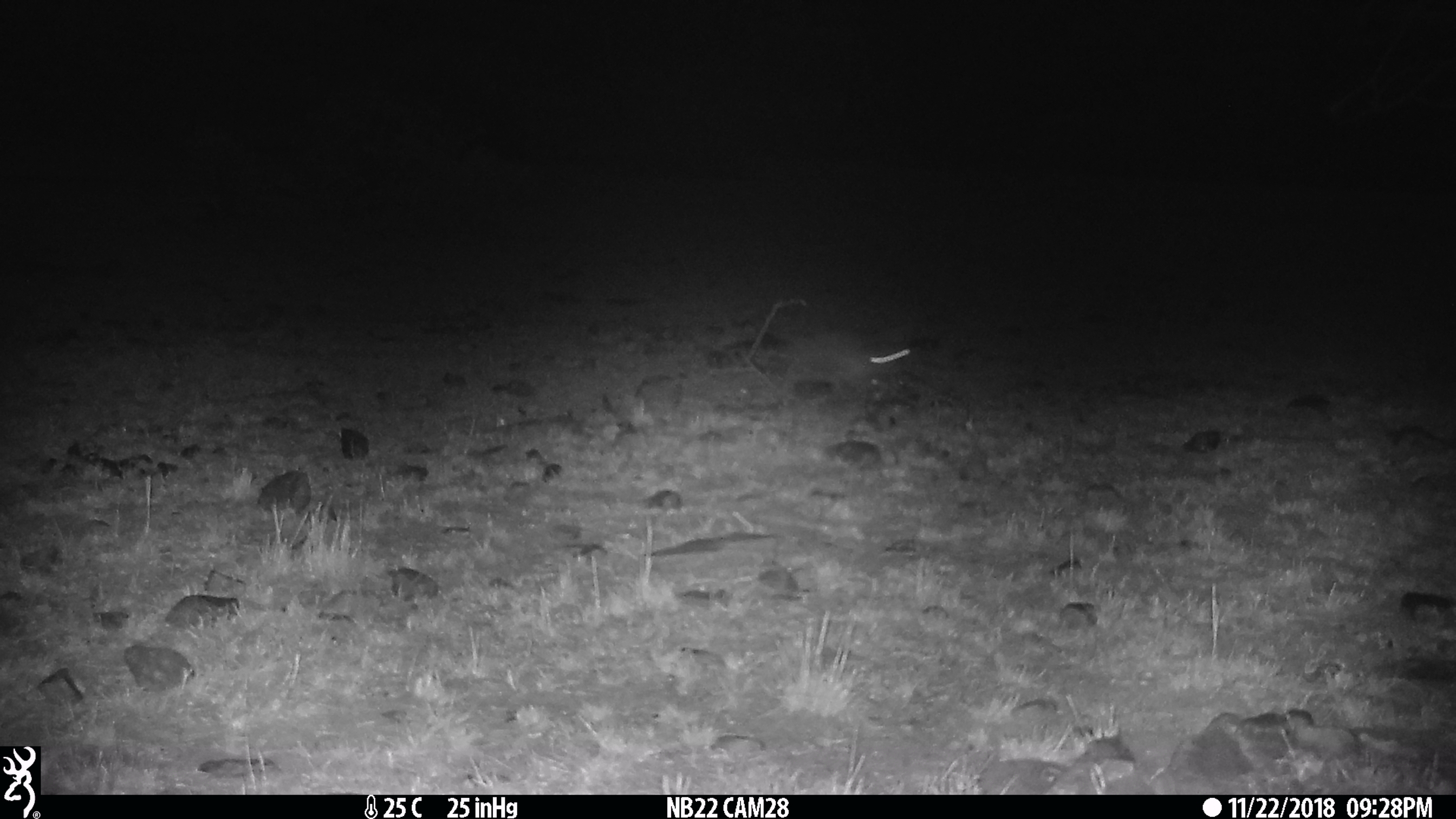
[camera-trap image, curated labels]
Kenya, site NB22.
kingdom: Animalia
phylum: Chordata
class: Mammalia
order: Lagomorpha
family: Leporidae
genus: Lepus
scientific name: Lepus capensis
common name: cape hare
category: hare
Hare (cape hare) (Lepus capensis).